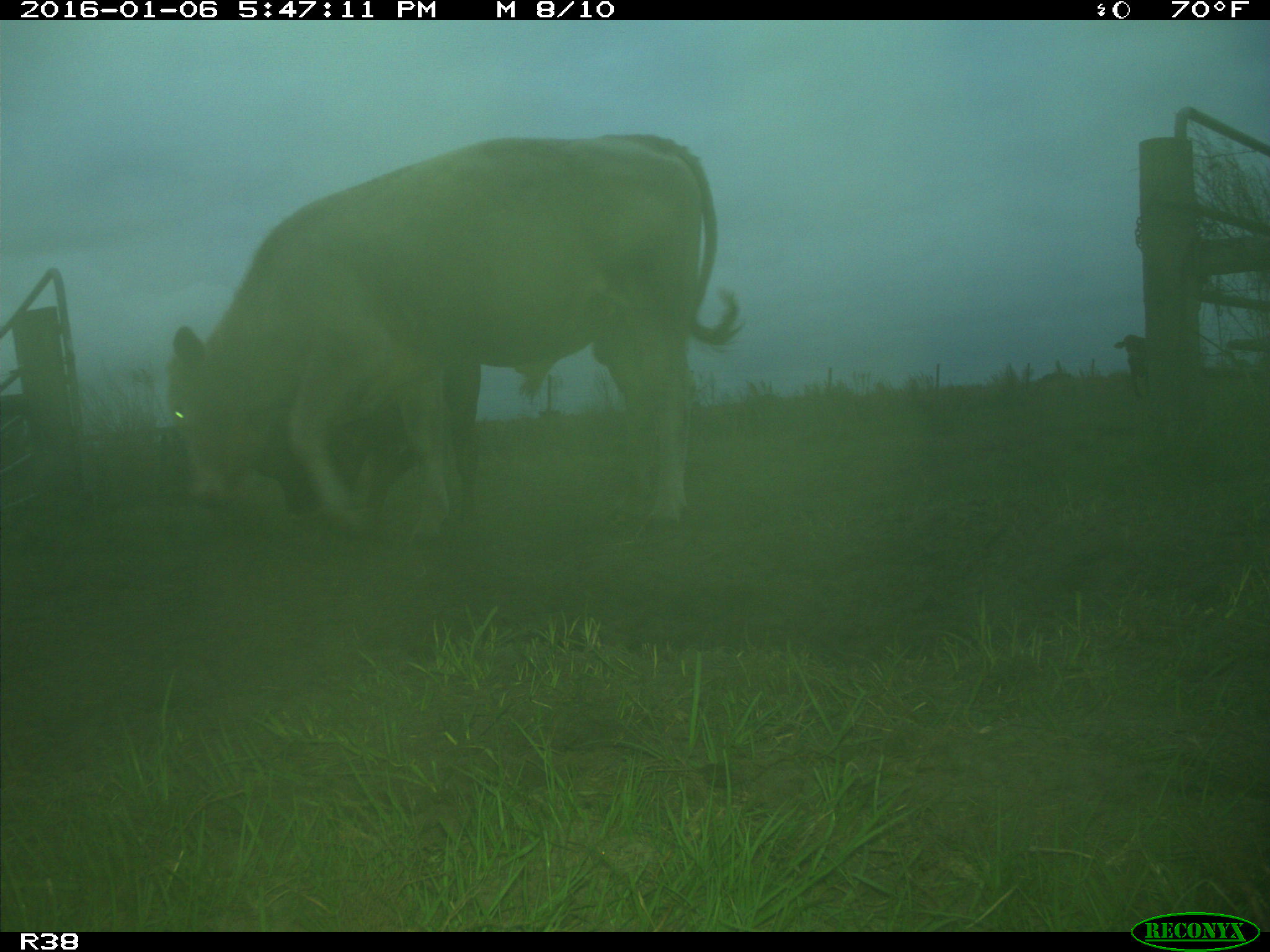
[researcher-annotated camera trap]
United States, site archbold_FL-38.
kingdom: Animalia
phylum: Chordata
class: Mammalia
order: Artiodactyla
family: Bovidae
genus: Bos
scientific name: Bos taurus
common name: domestic cow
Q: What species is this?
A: Bos taurus (domestic cow).